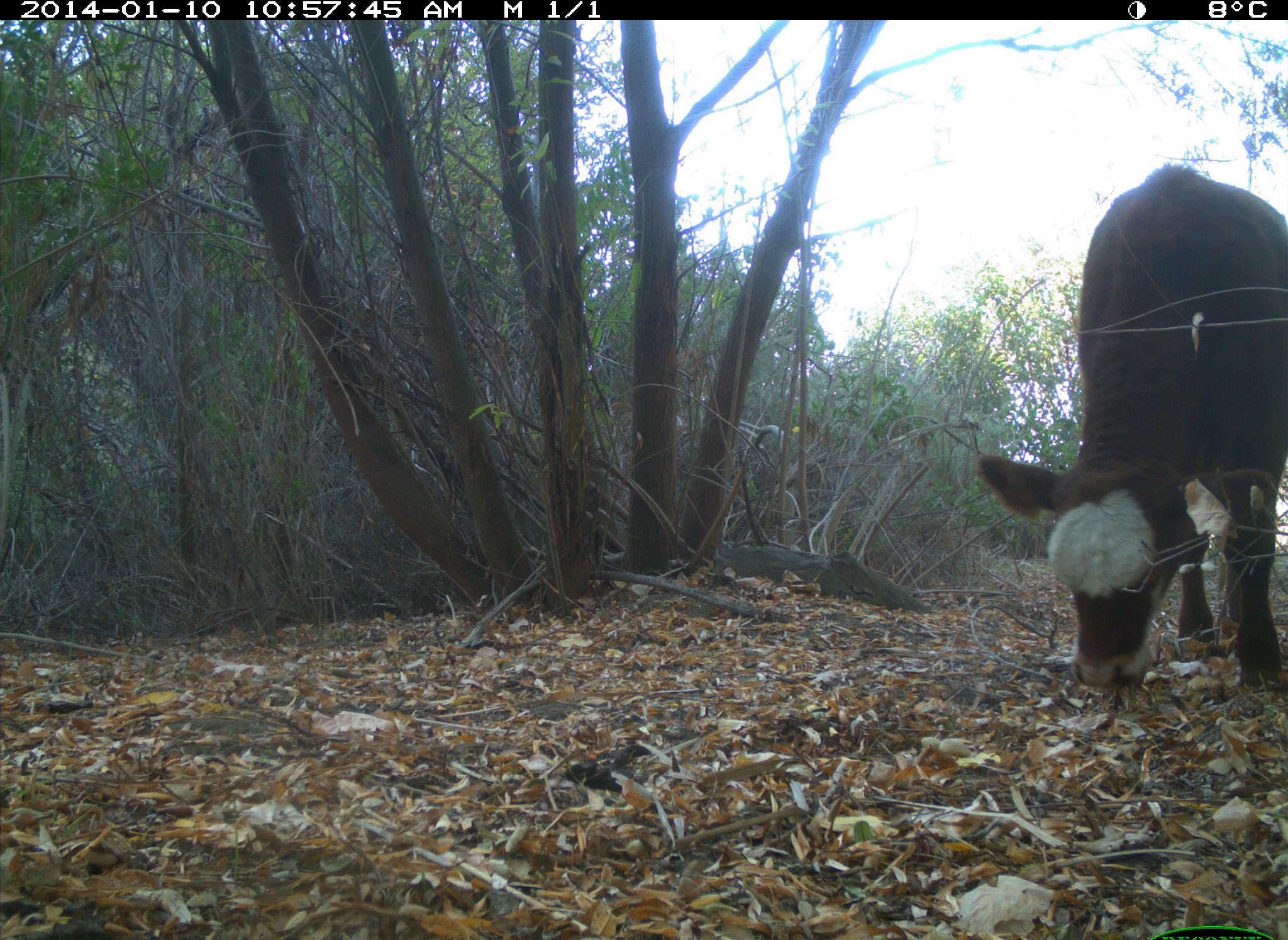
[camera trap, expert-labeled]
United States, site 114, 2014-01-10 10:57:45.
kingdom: Animalia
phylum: Chordata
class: Mammalia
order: Artiodactyla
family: Bovidae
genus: Bos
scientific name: Bos taurus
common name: cow